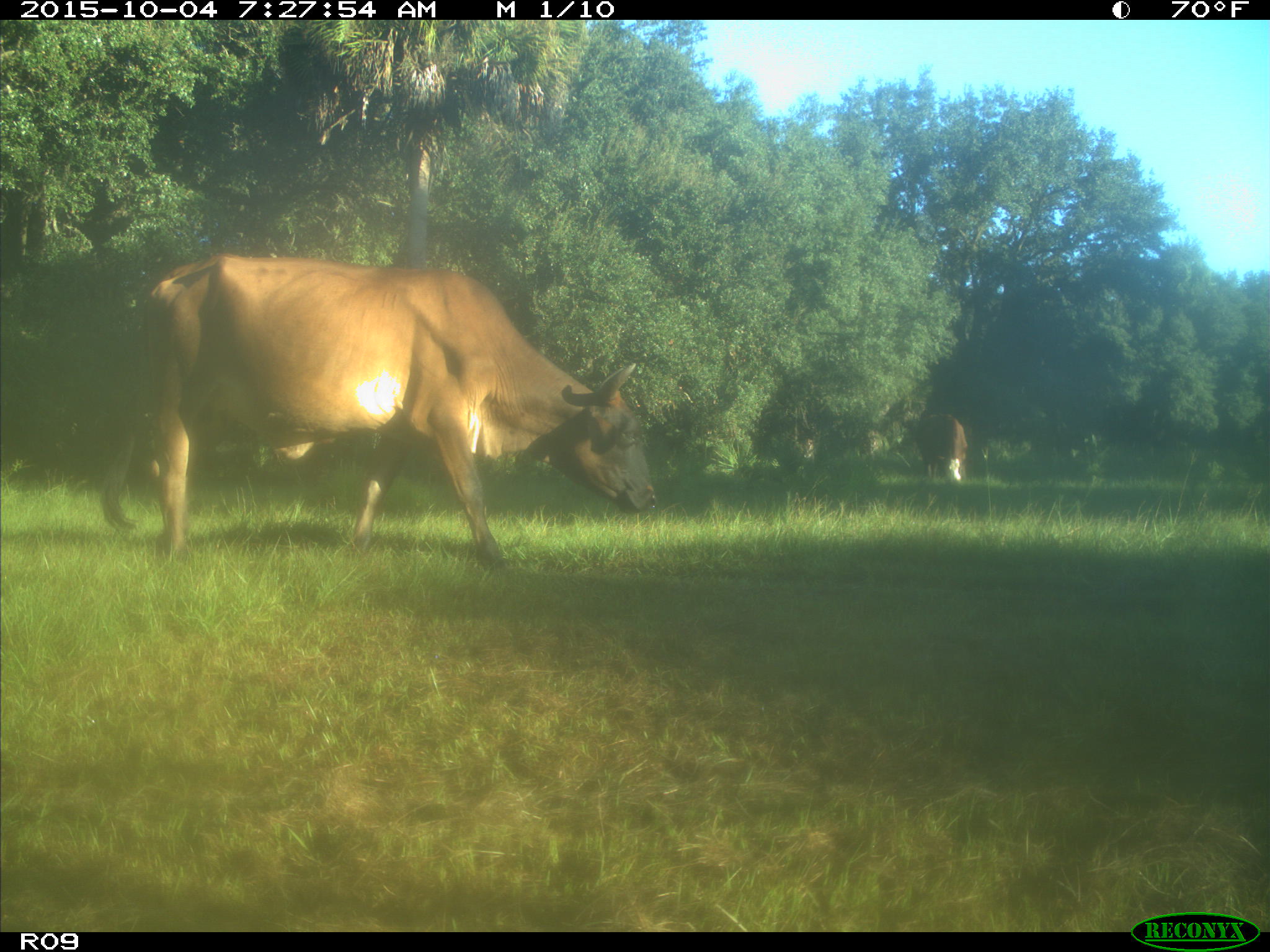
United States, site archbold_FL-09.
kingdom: Animalia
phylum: Chordata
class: Mammalia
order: Artiodactyla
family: Bovidae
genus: Bos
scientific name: Bos taurus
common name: domestic cow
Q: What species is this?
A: Bos taurus (domestic cow).